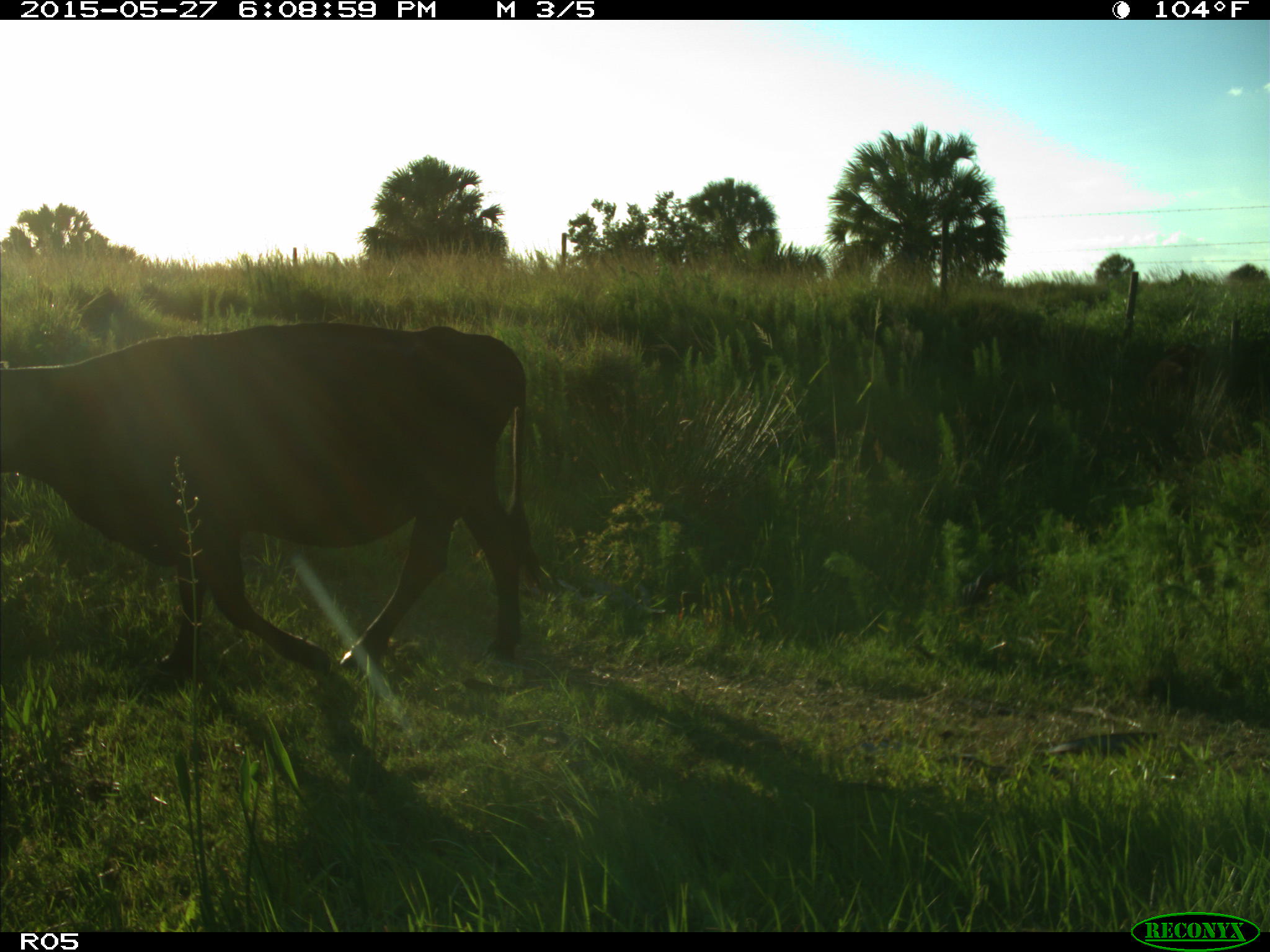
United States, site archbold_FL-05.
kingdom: Animalia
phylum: Chordata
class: Mammalia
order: Artiodactyla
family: Bovidae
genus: Bos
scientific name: Bos taurus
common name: domestic cow